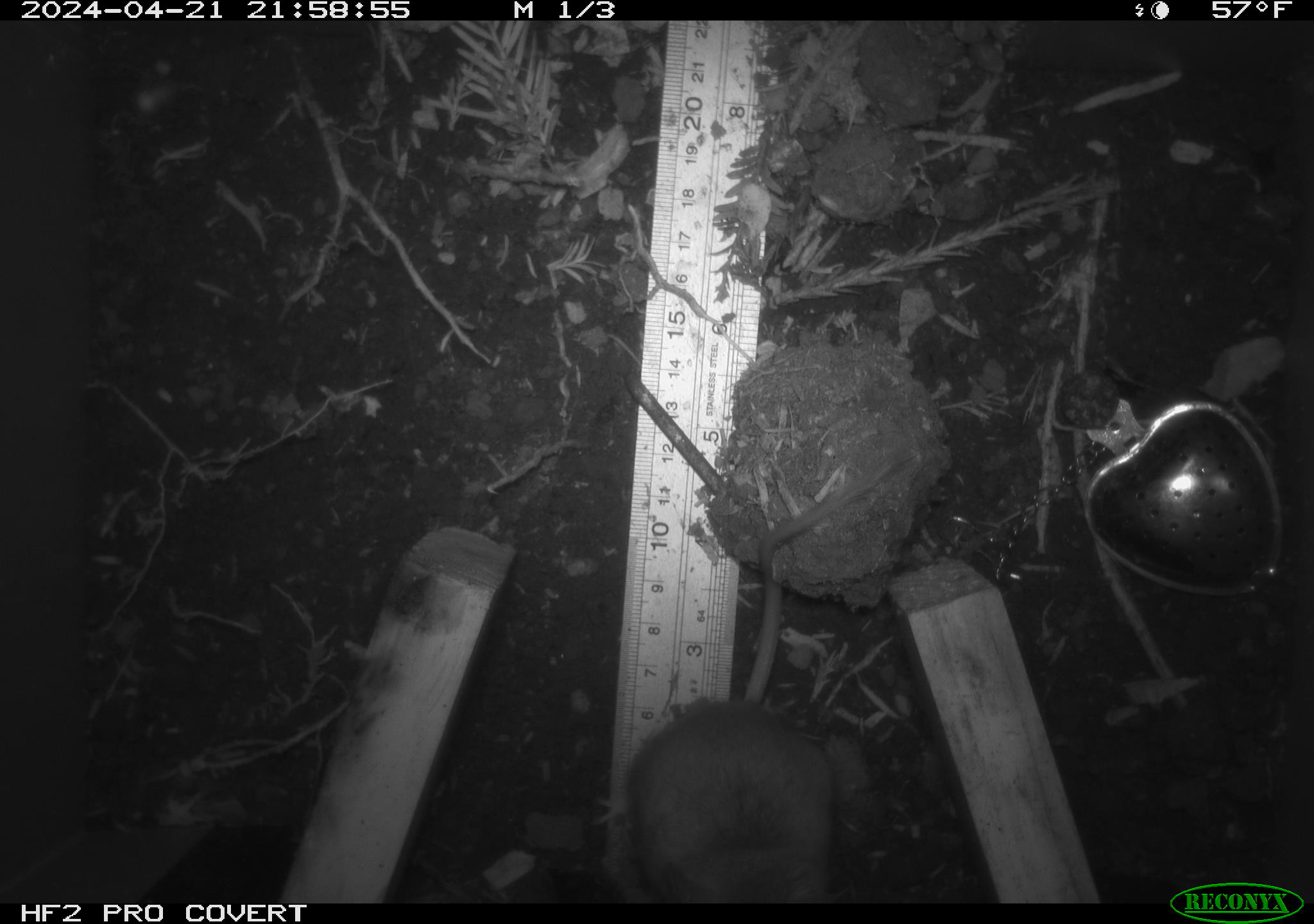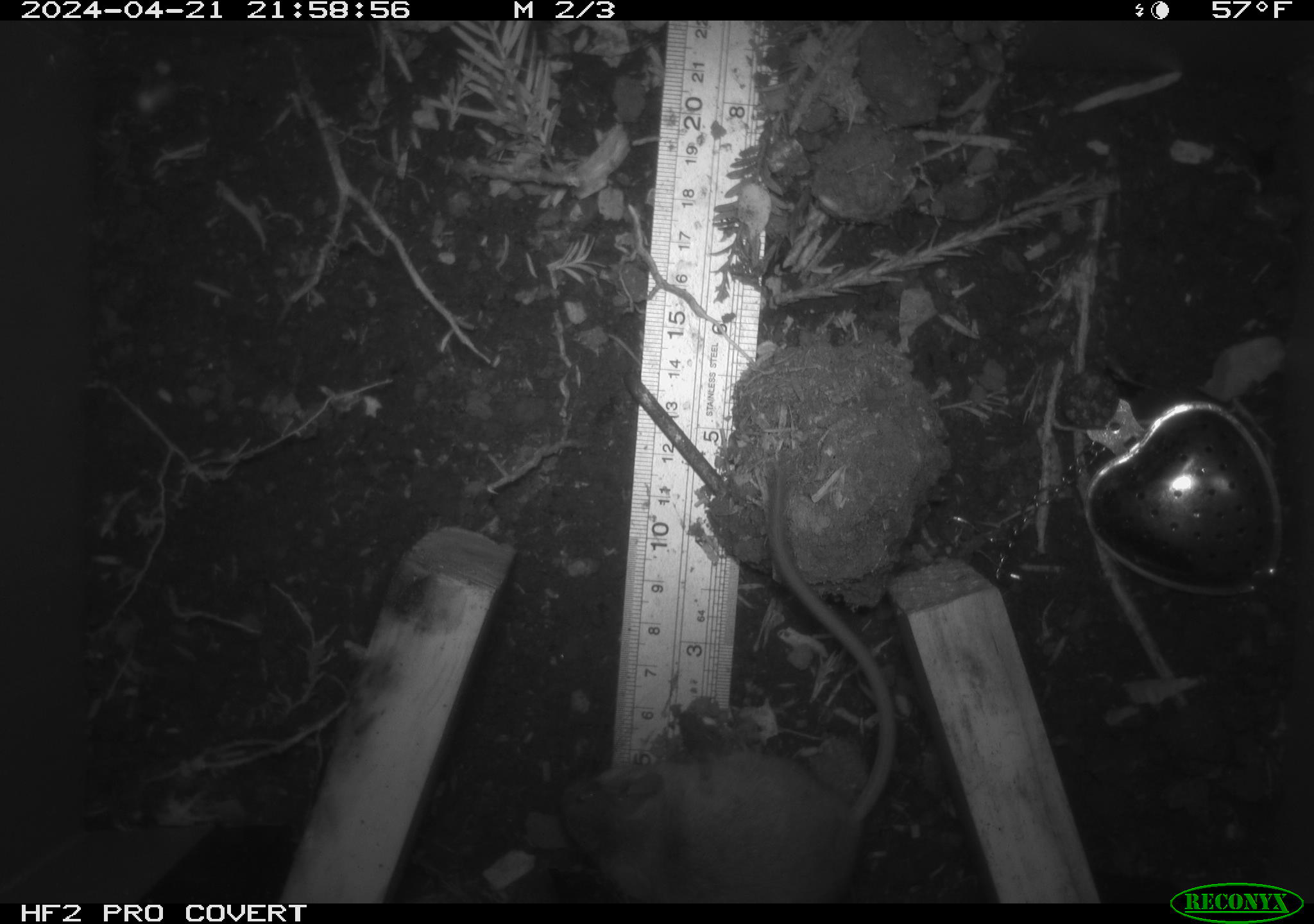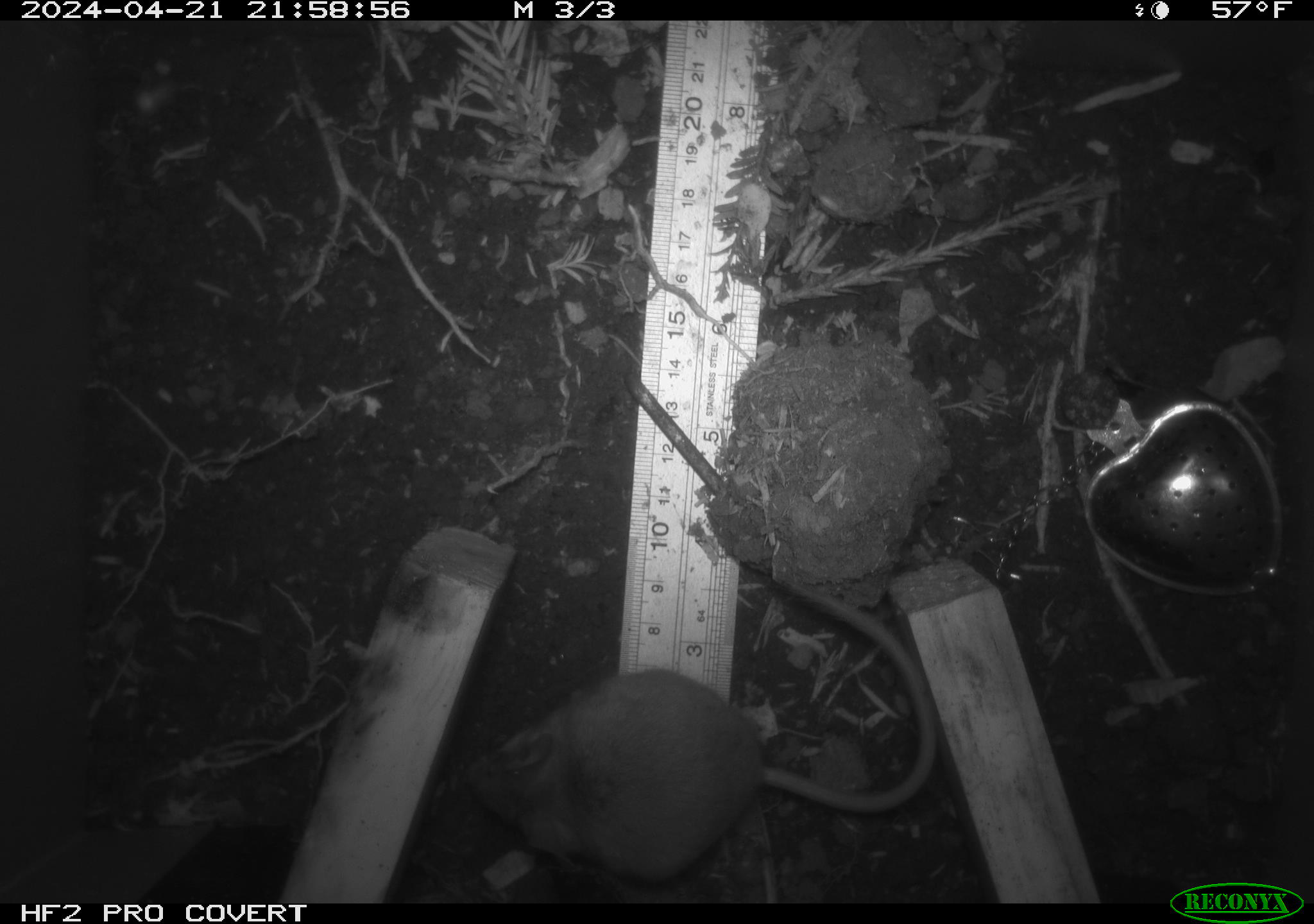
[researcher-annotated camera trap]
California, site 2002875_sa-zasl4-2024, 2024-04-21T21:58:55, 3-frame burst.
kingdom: Animalia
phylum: Chordata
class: Mammalia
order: Rodentia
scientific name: Rodentia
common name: mouse species